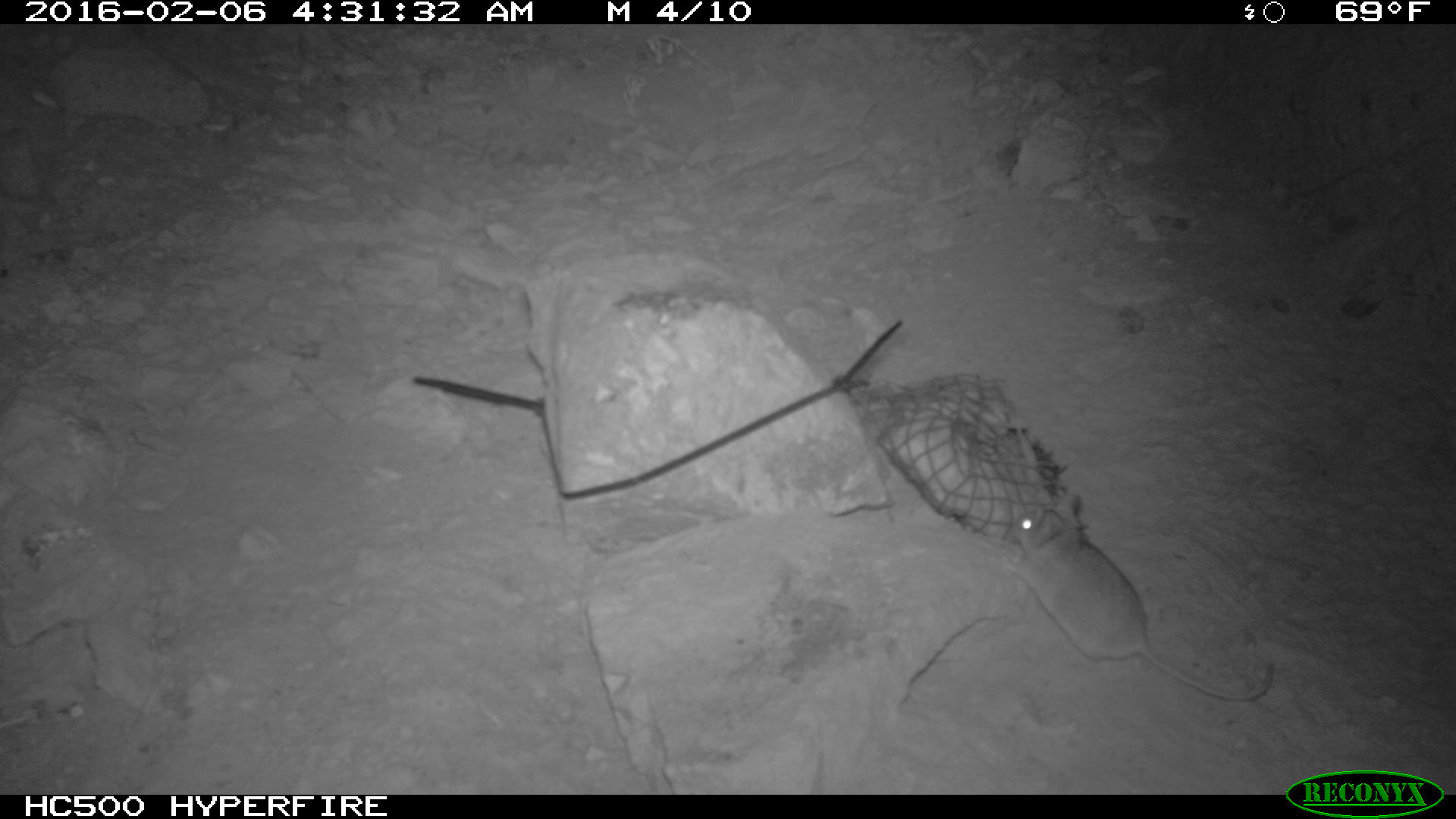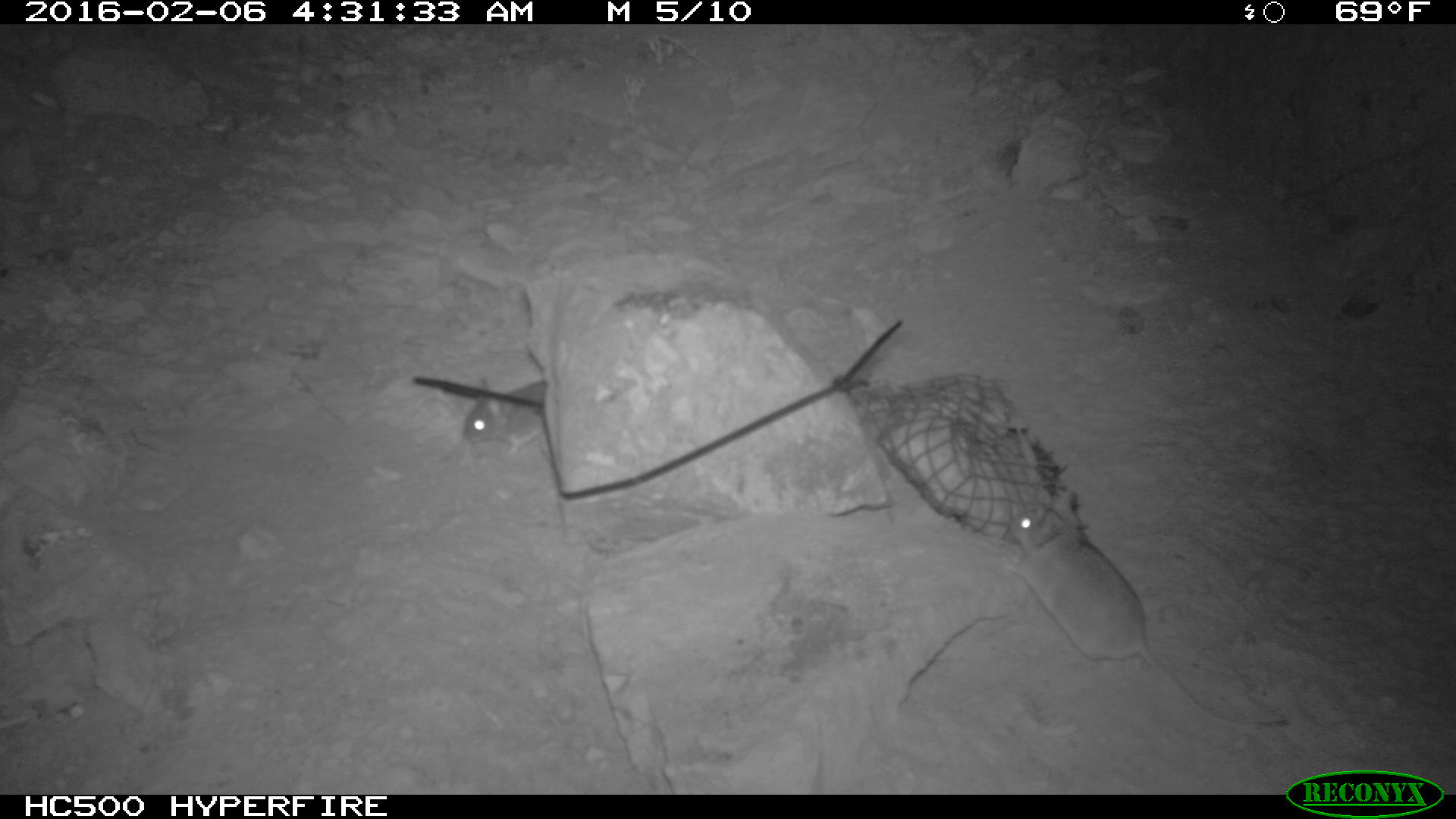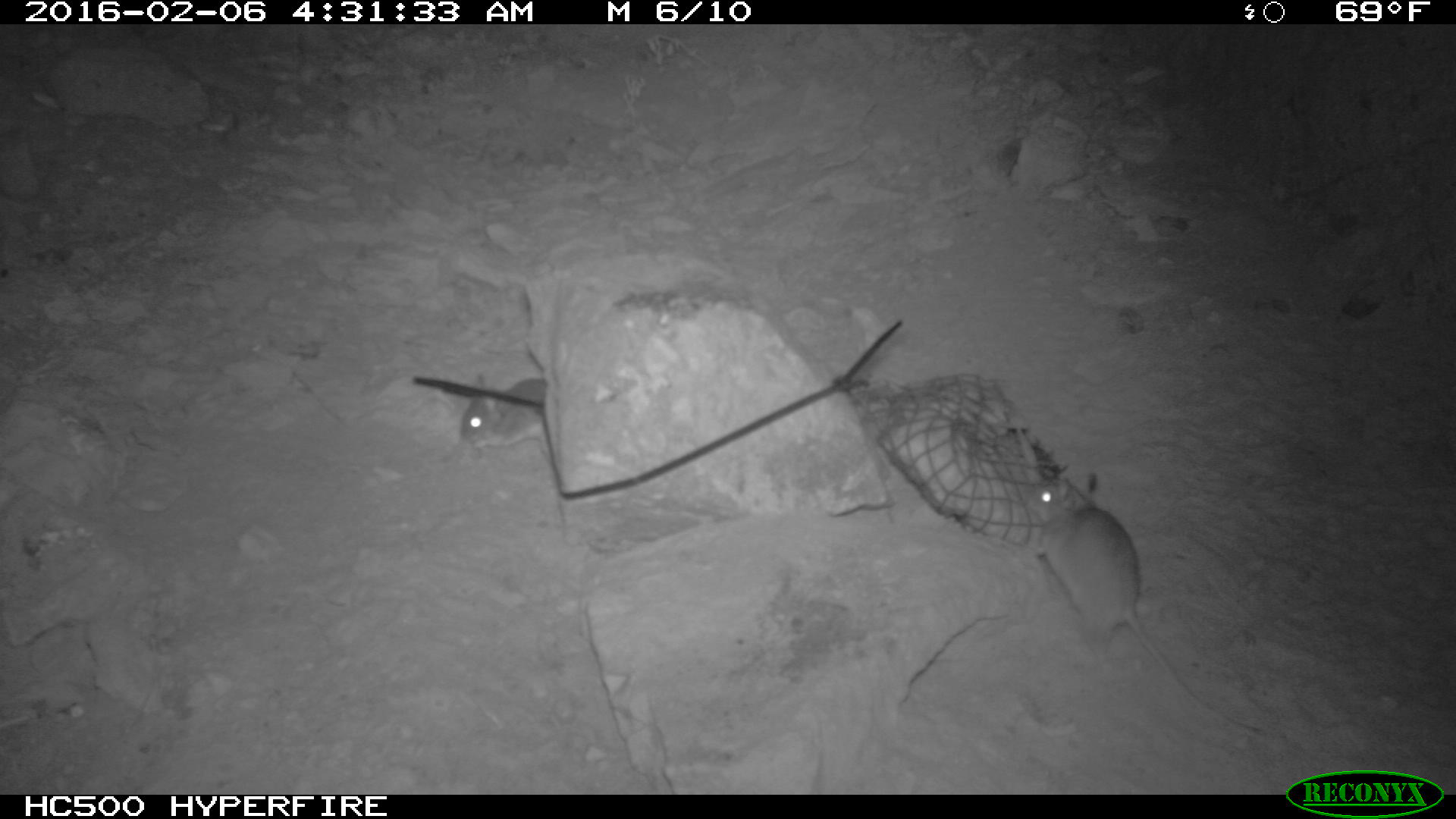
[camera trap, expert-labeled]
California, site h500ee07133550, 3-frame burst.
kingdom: Animalia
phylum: Chordata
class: Mammalia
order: Rodentia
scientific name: Rodentia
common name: rodent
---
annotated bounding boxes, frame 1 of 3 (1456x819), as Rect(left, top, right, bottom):
rodent: Rect(1004, 489, 1279, 706)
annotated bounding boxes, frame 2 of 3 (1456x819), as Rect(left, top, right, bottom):
rodent: Rect(1002, 491, 1291, 735); Rect(434, 372, 550, 457)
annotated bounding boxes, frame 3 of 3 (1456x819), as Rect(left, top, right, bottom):
rodent: Rect(1015, 463, 1261, 739); Rect(459, 377, 548, 450)